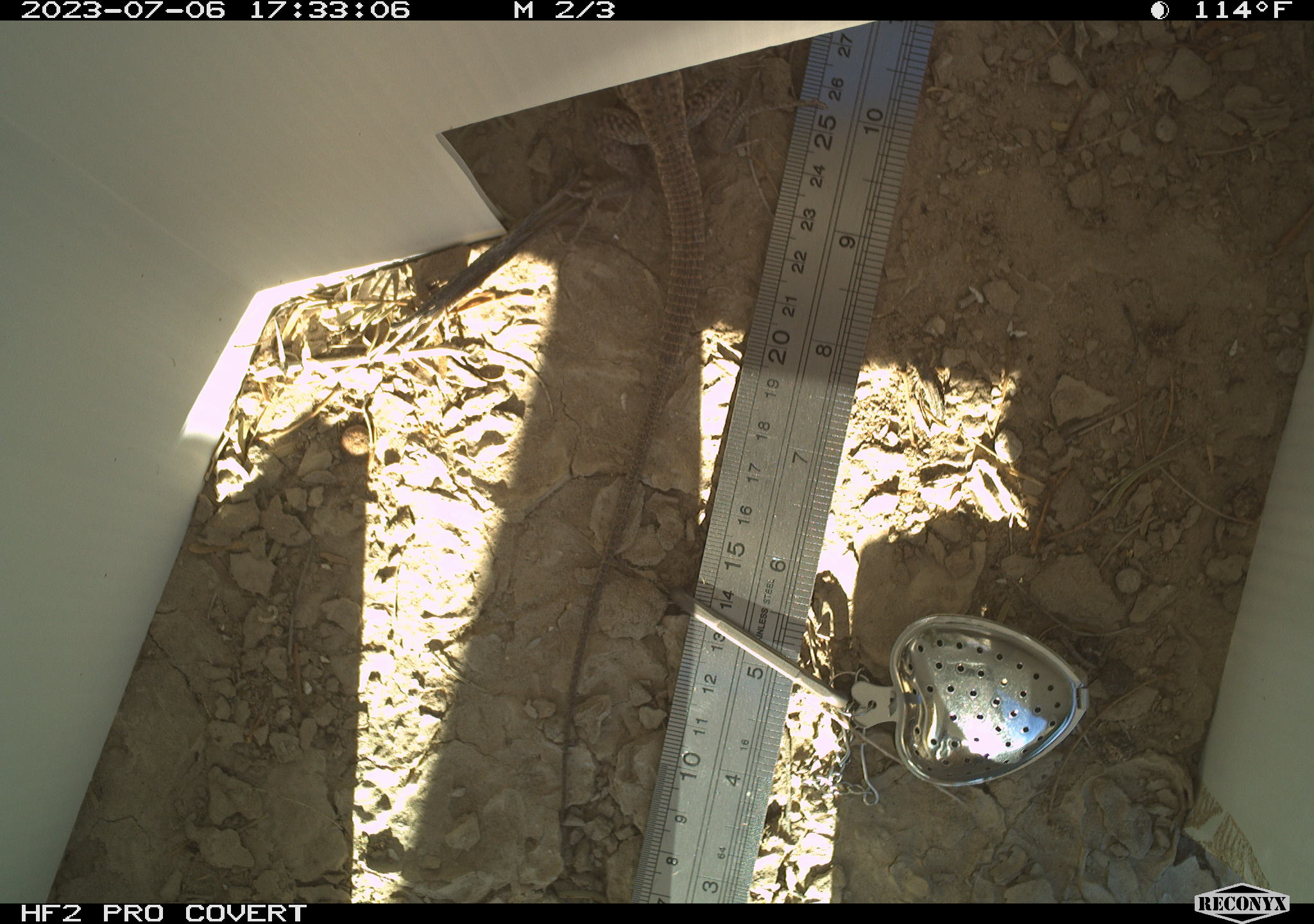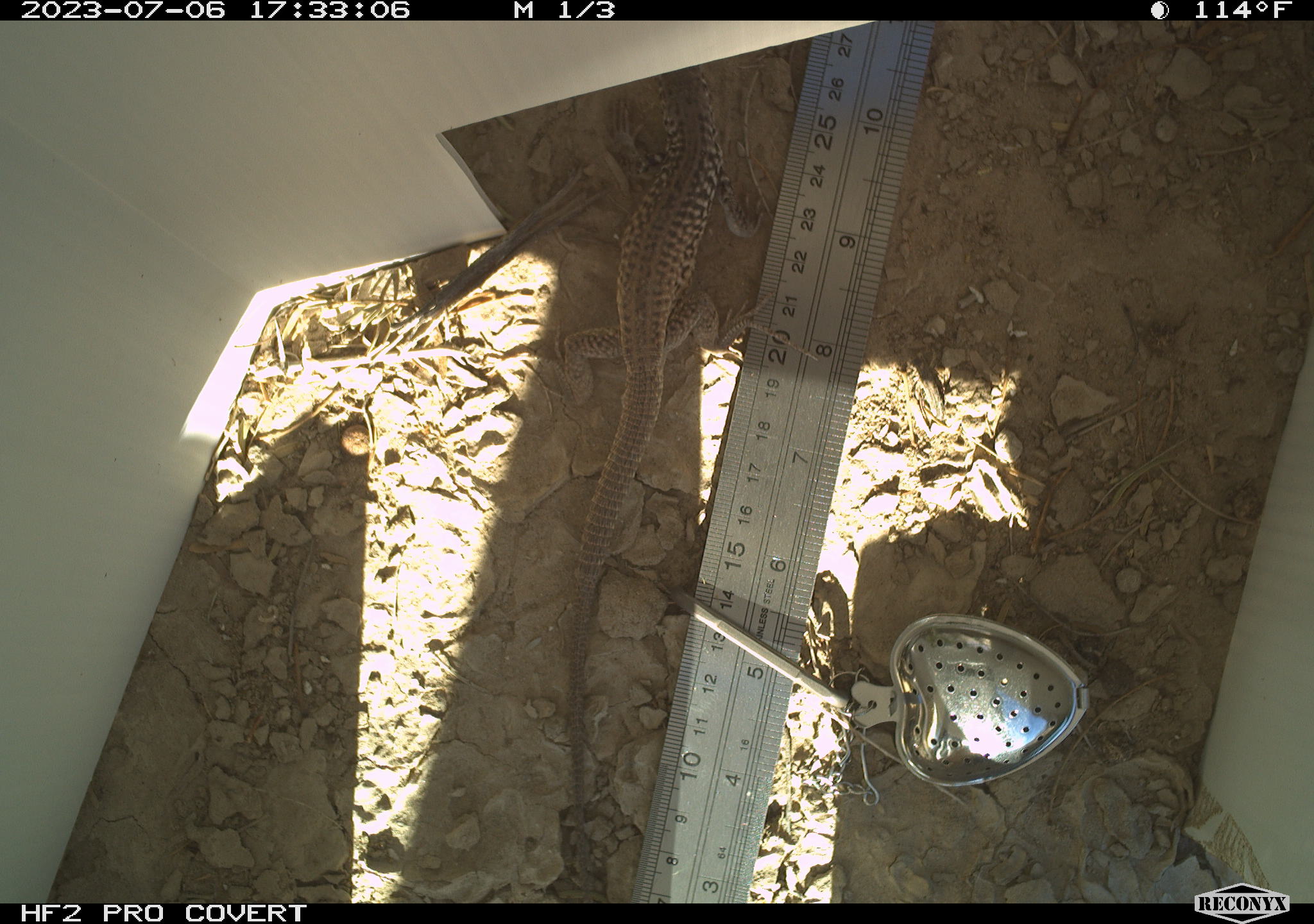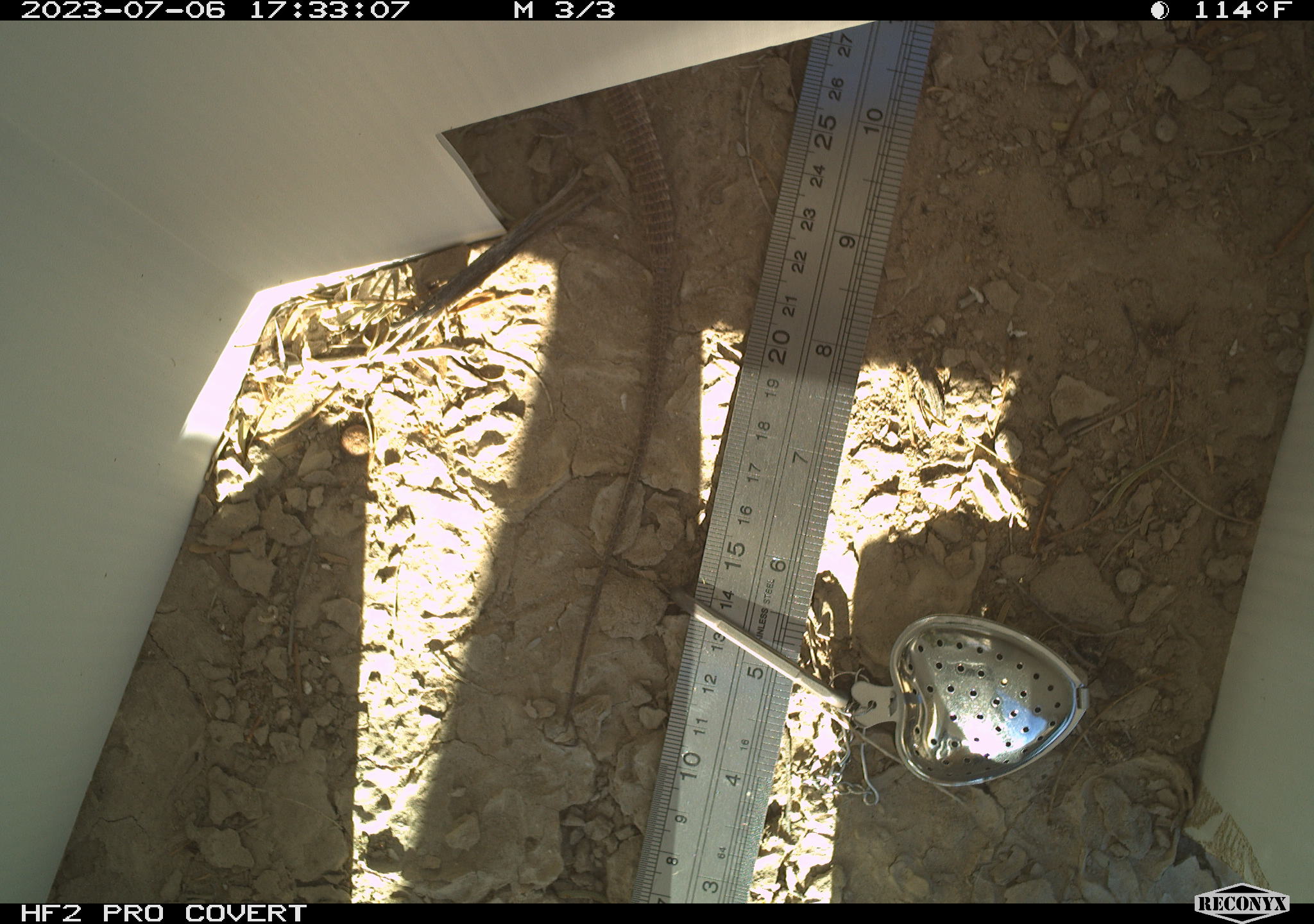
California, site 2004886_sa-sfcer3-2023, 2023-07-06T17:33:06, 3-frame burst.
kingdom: Animalia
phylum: Chordata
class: Reptilia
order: Squamata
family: Teiidae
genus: Aspidoscelis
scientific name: Aspidoscelis tigris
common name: western whiptail